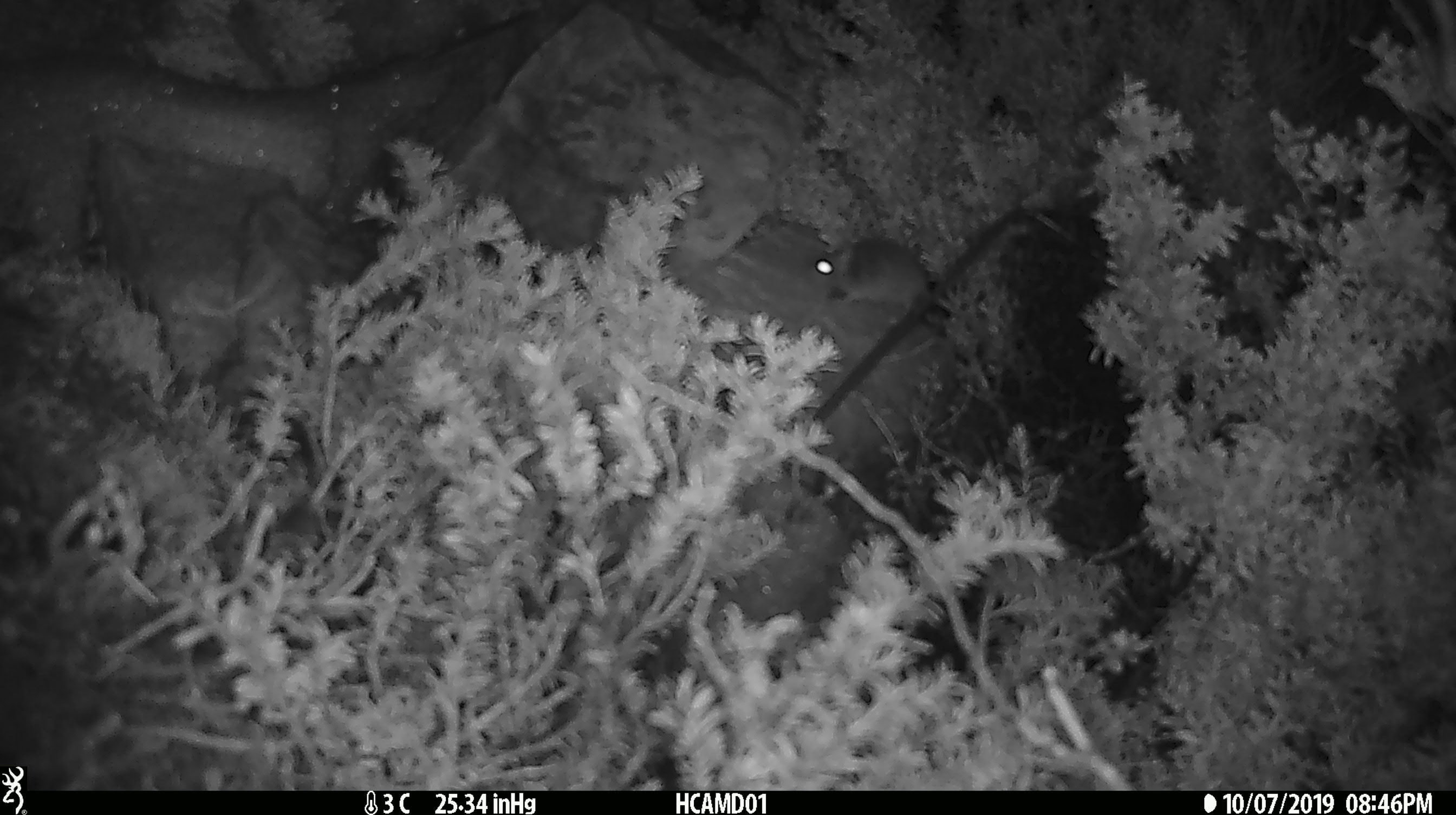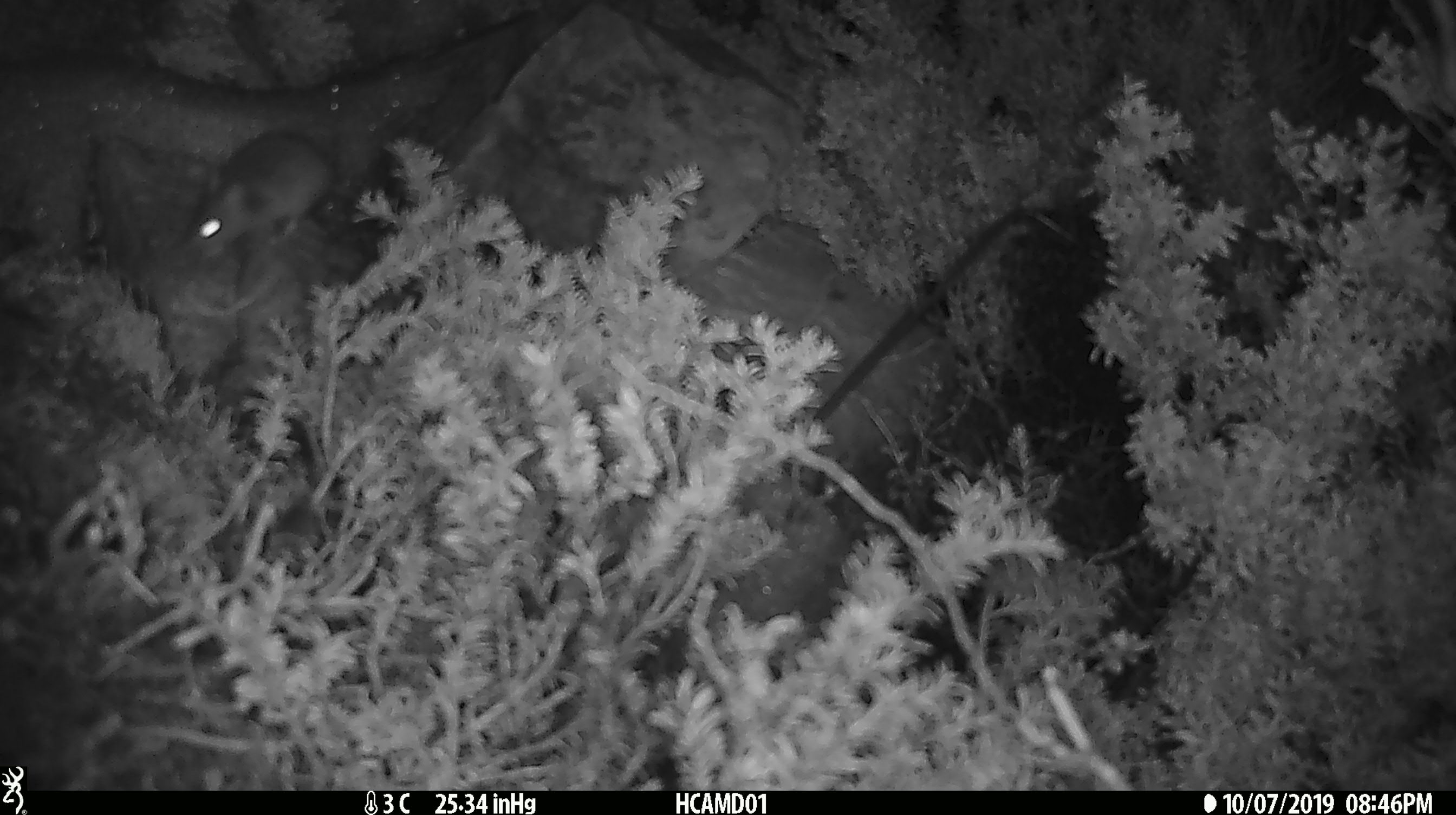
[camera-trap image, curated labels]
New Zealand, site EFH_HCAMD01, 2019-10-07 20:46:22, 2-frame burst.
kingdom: Animalia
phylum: Chordata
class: Mammalia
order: Rodentia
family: Muridae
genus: Mus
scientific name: Mus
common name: mouse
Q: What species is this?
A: Mouse (Mus).